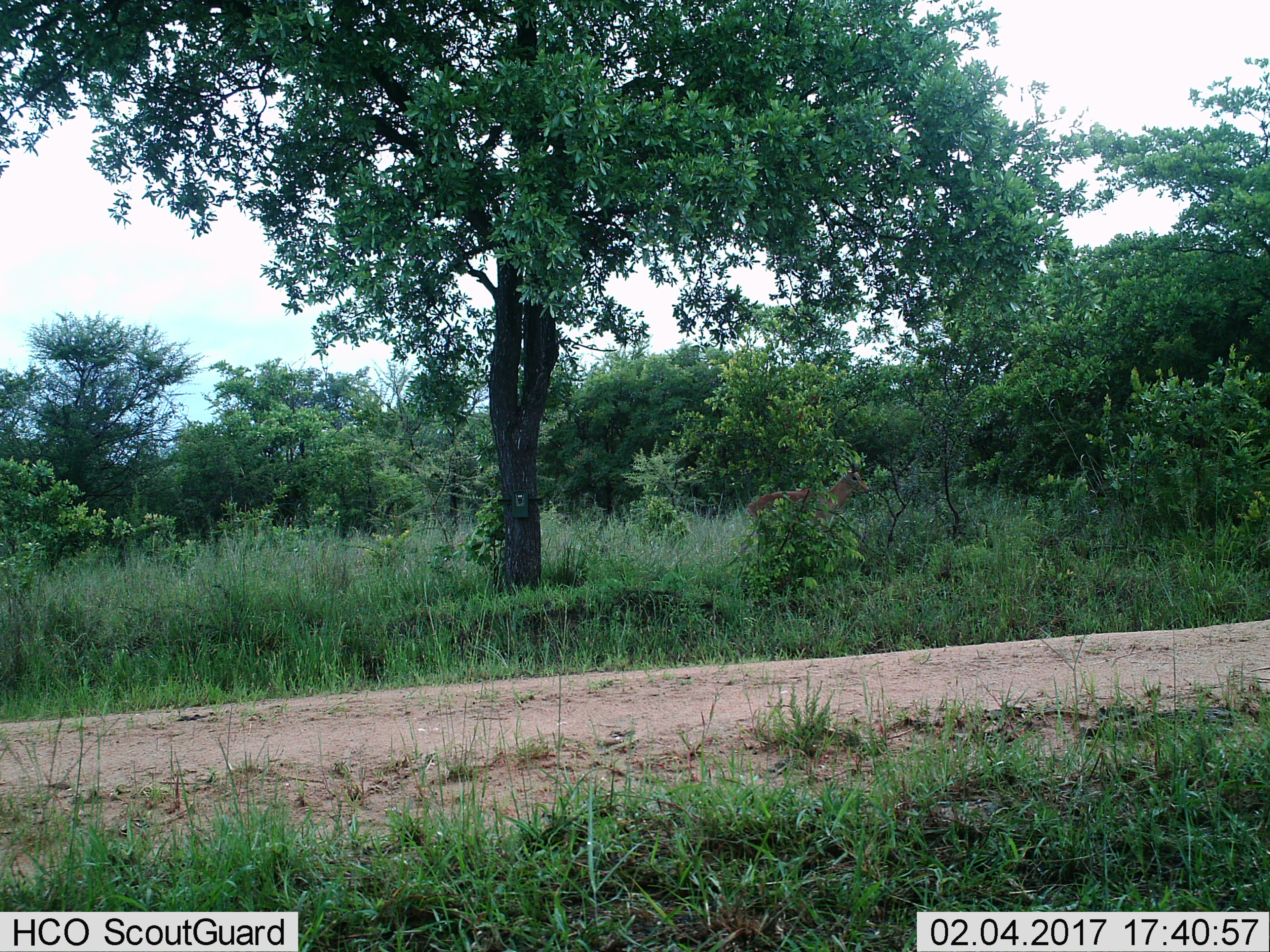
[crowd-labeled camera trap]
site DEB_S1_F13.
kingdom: Animalia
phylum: Chordata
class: Mammalia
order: Artiodactyla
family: Bovidae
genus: Aepyceros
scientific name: Aepyceros melampus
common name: impala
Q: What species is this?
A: Impala (Aepyceros melampus).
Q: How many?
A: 1.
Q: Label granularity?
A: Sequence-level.